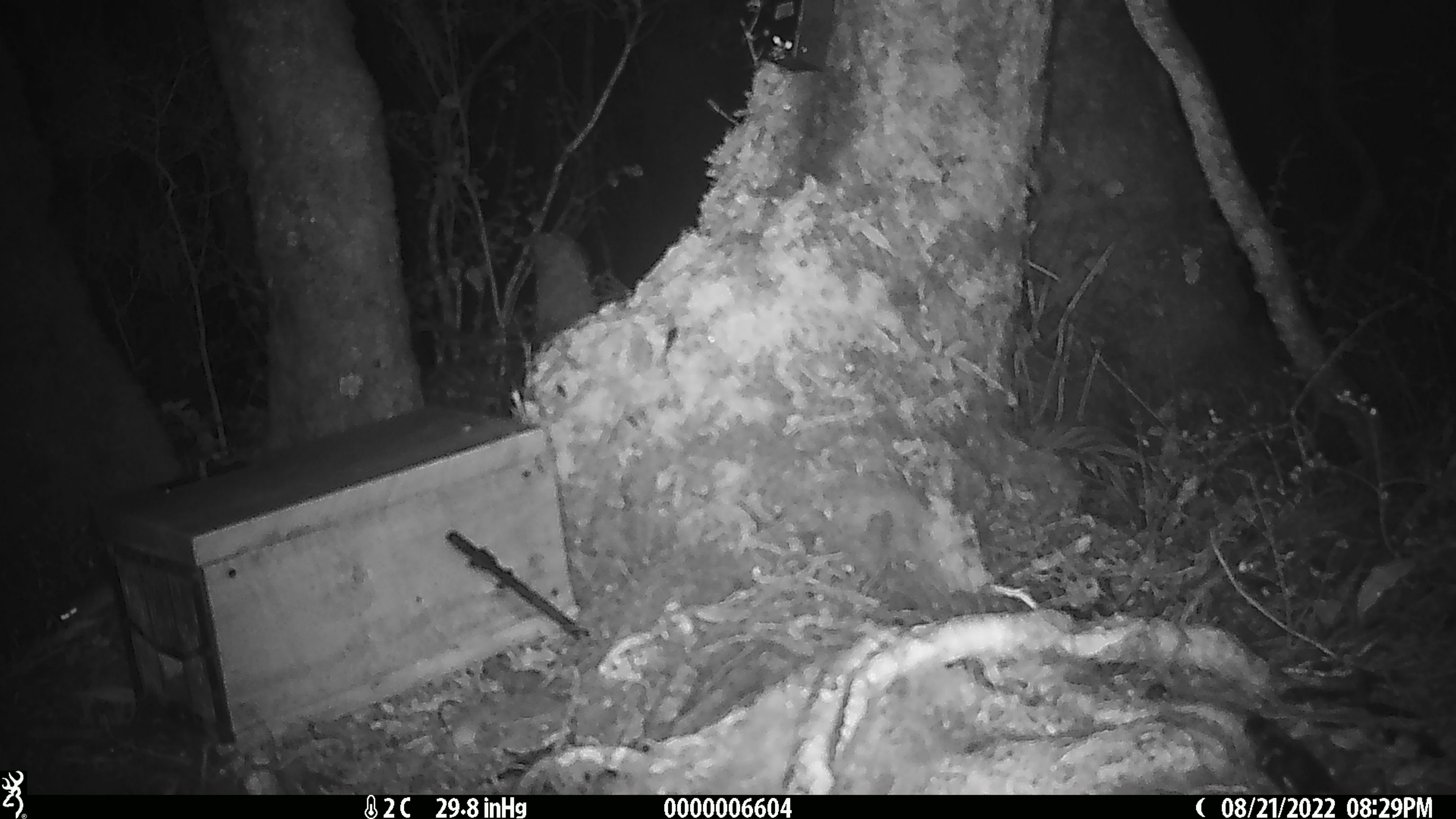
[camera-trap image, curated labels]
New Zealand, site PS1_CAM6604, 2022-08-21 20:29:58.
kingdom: Animalia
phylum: Chordata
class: Mammalia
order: Rodentia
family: Muridae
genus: Mus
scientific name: Mus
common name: mouse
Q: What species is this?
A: Mouse (Mus).